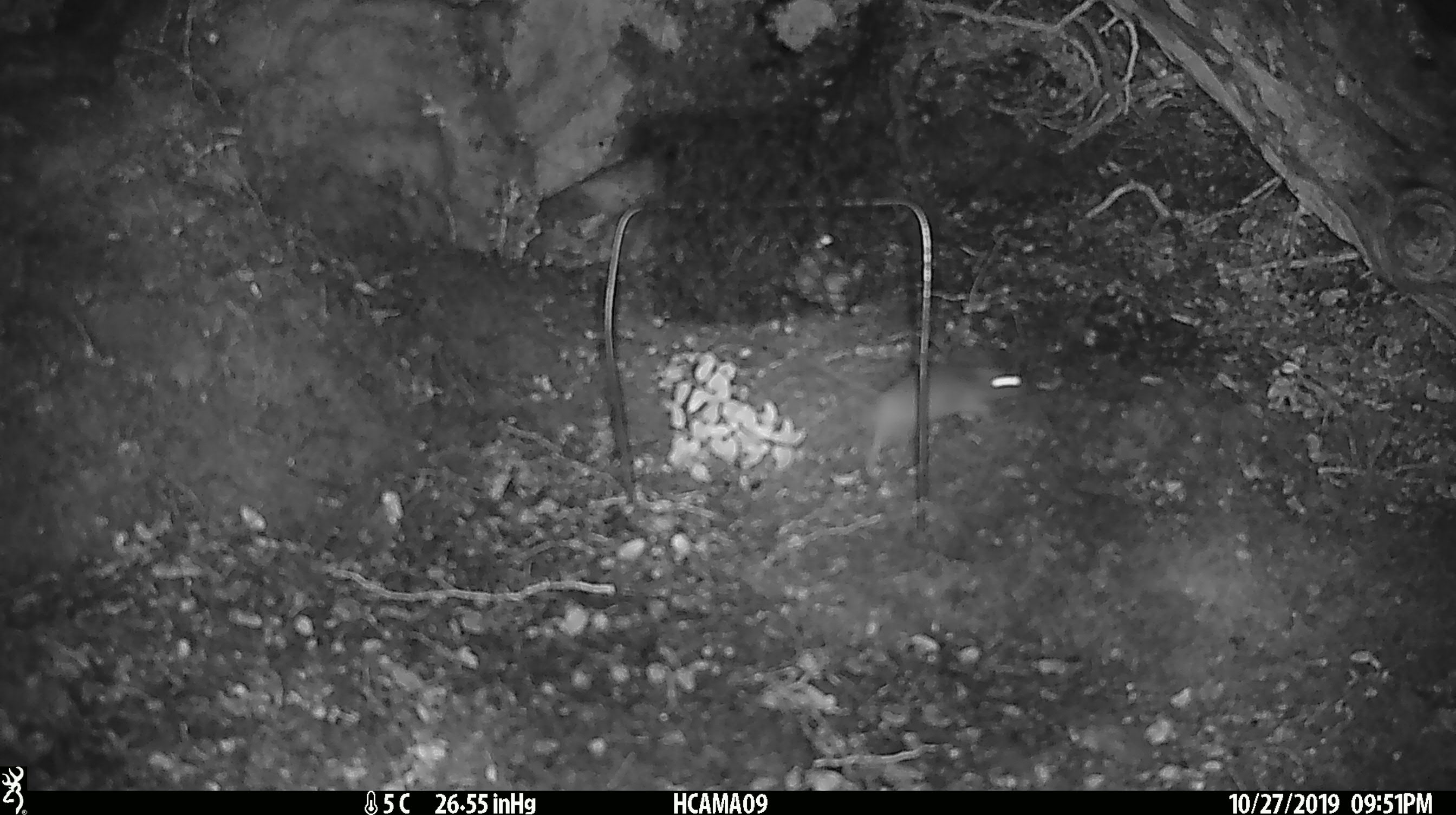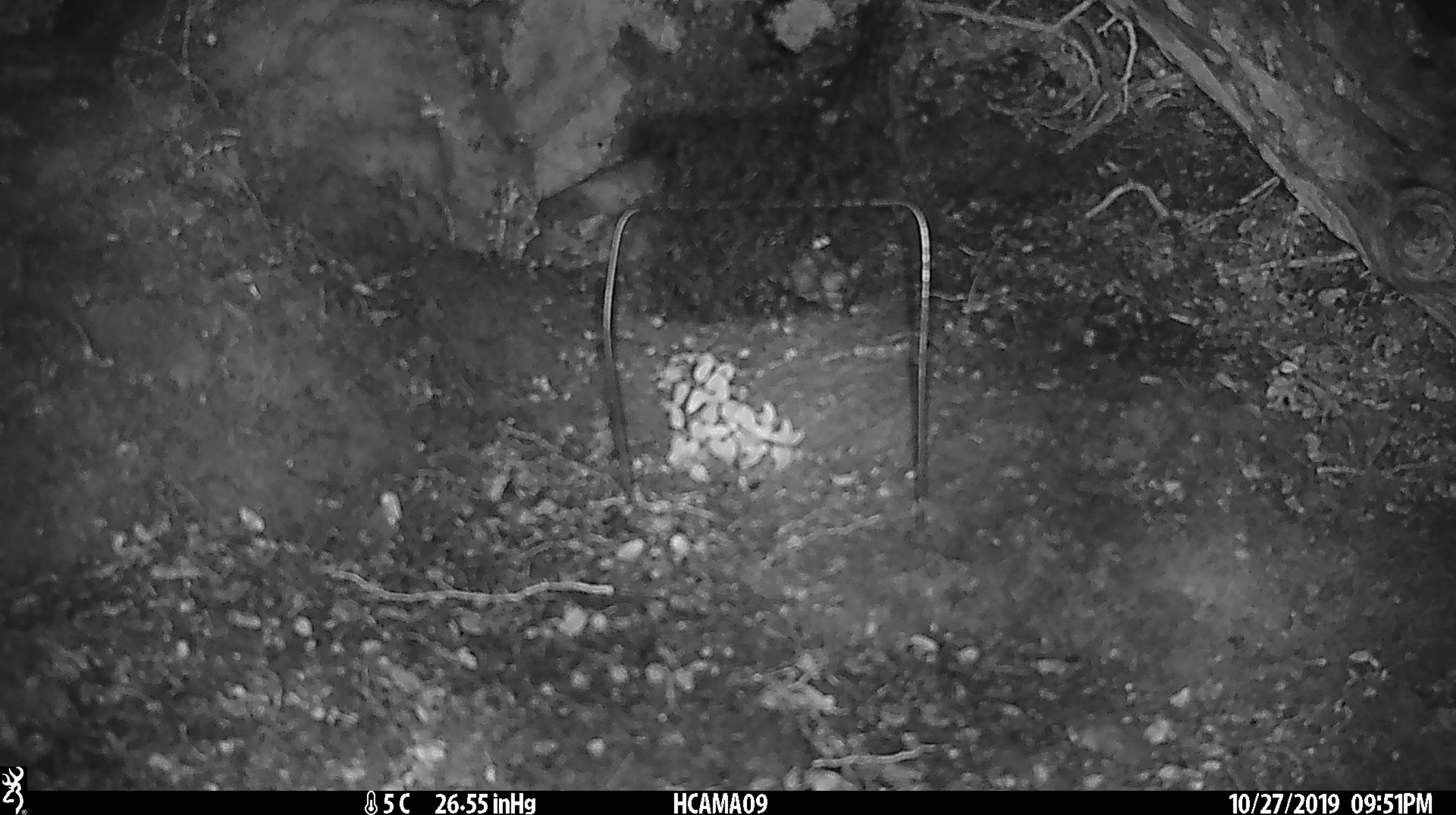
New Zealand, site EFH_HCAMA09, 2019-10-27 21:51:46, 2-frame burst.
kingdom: Animalia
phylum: Chordata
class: Mammalia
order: Rodentia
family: Muridae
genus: Mus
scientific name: Mus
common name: mouse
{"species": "mouse (Mus)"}